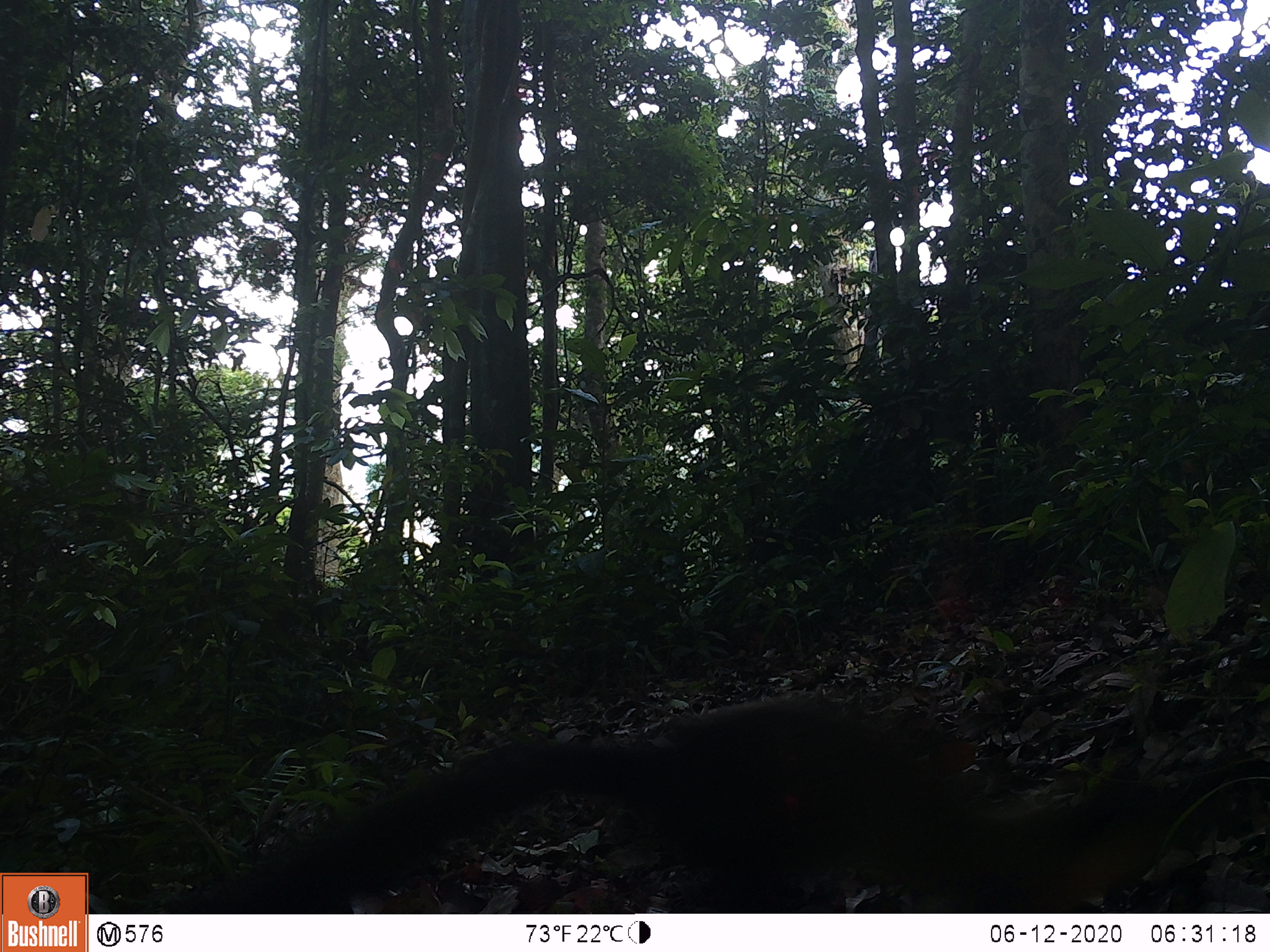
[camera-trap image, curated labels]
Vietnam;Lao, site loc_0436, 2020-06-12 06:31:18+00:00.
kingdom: Animalia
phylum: Chordata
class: Mammalia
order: Carnivora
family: Mustelidae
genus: Martes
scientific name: Martes flavigula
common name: yellow-throated marten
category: yellow throated marten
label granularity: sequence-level